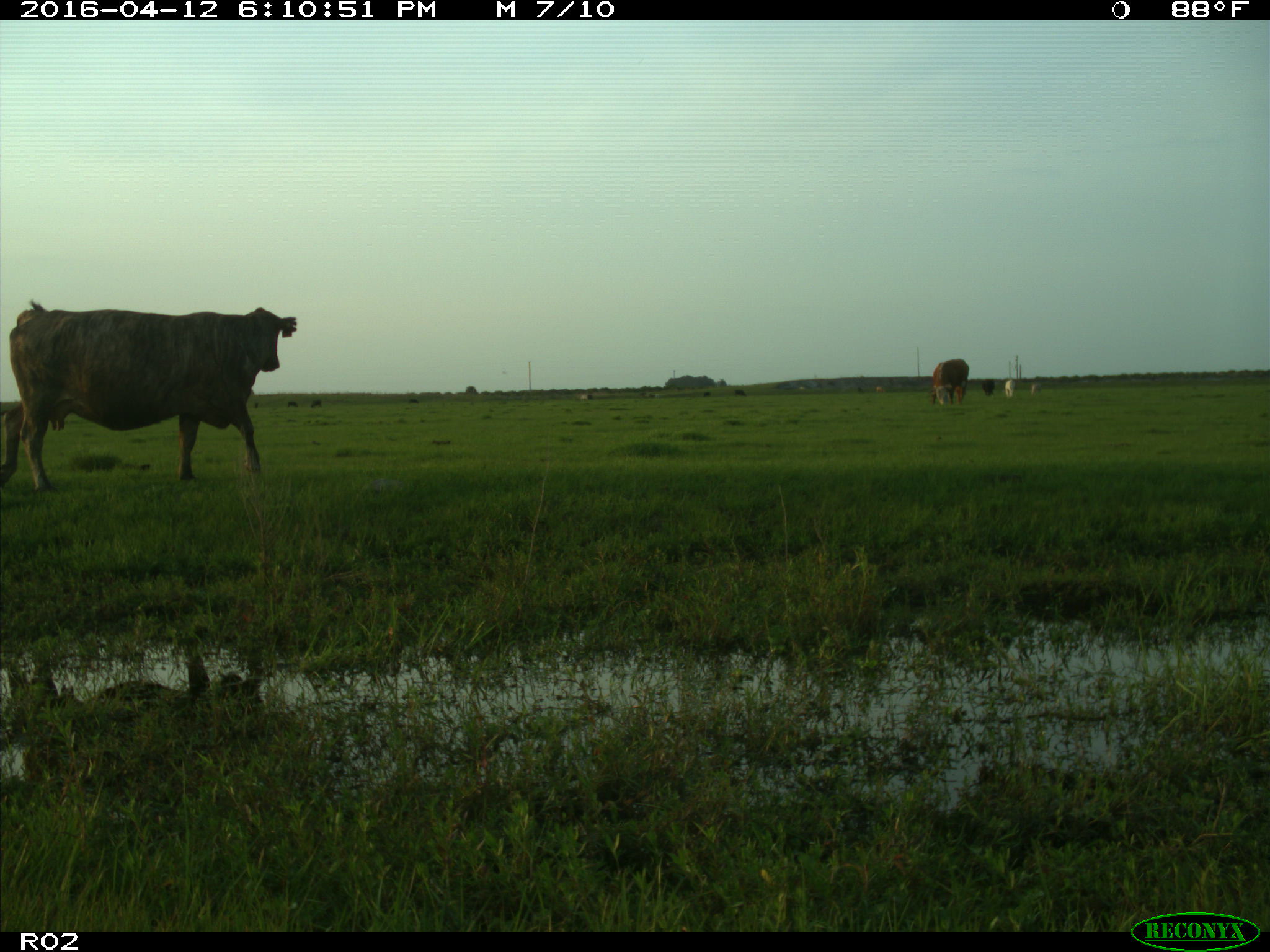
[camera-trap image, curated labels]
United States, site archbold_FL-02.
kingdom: Animalia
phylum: Chordata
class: Mammalia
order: Artiodactyla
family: Bovidae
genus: Bos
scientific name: Bos taurus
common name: domestic cow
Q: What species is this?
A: Bos taurus (domestic cow).